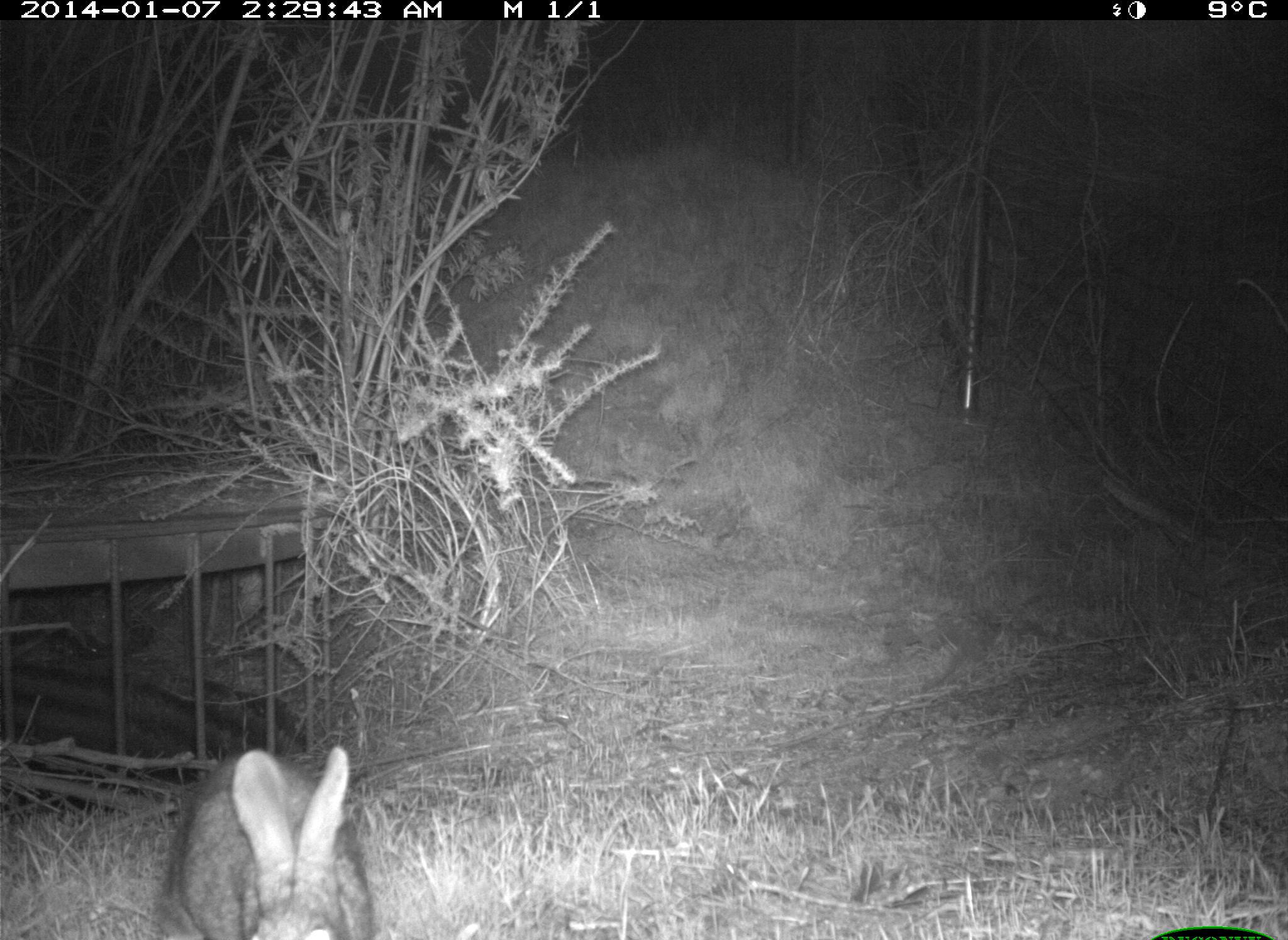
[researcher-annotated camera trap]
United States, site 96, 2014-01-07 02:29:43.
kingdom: Animalia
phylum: Chordata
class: Mammalia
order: Lagomorpha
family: Leporidae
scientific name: Leporidae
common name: rabbits and hares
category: rabbit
Rabbit (rabbits and hares) (Leporidae).